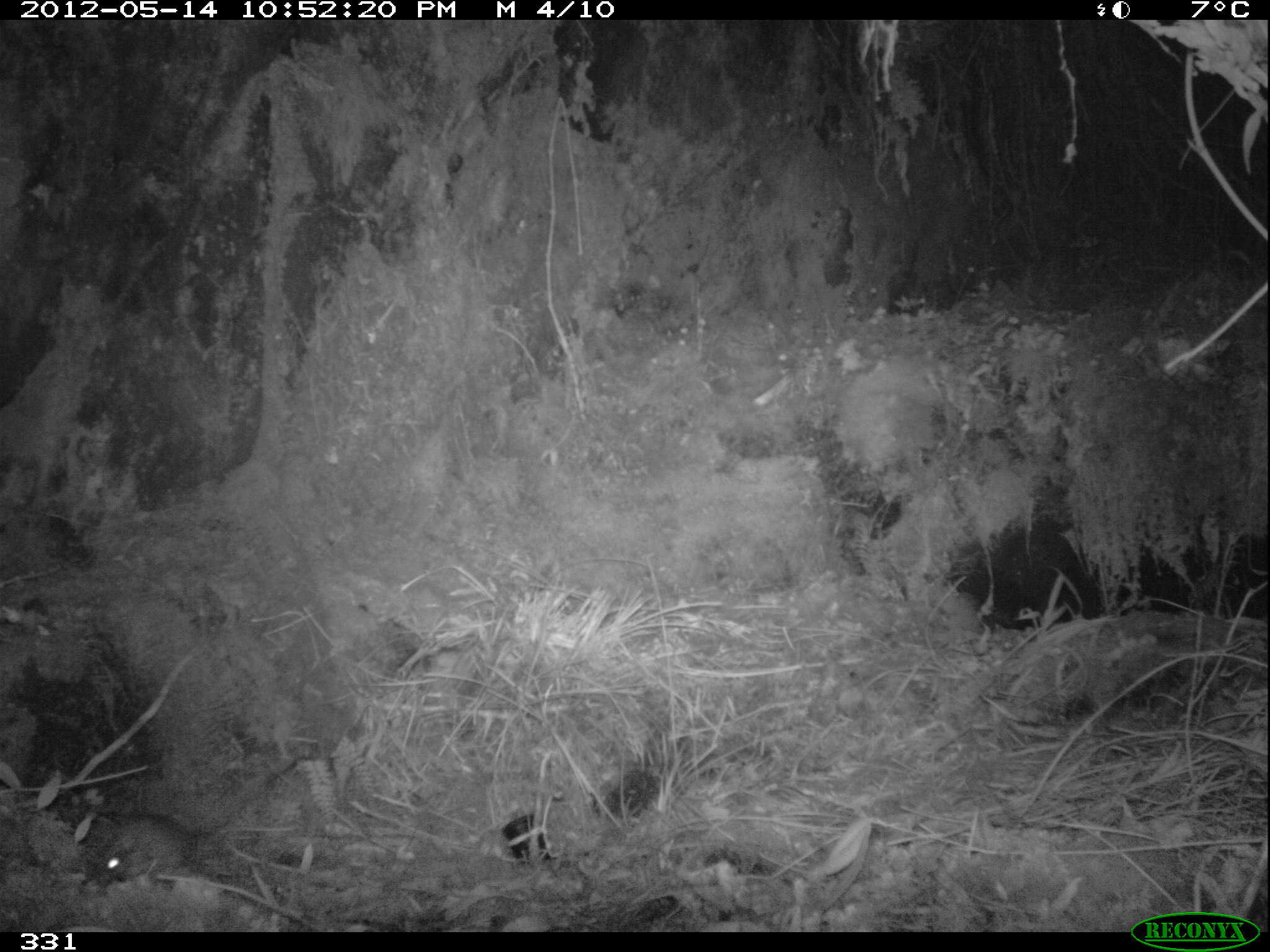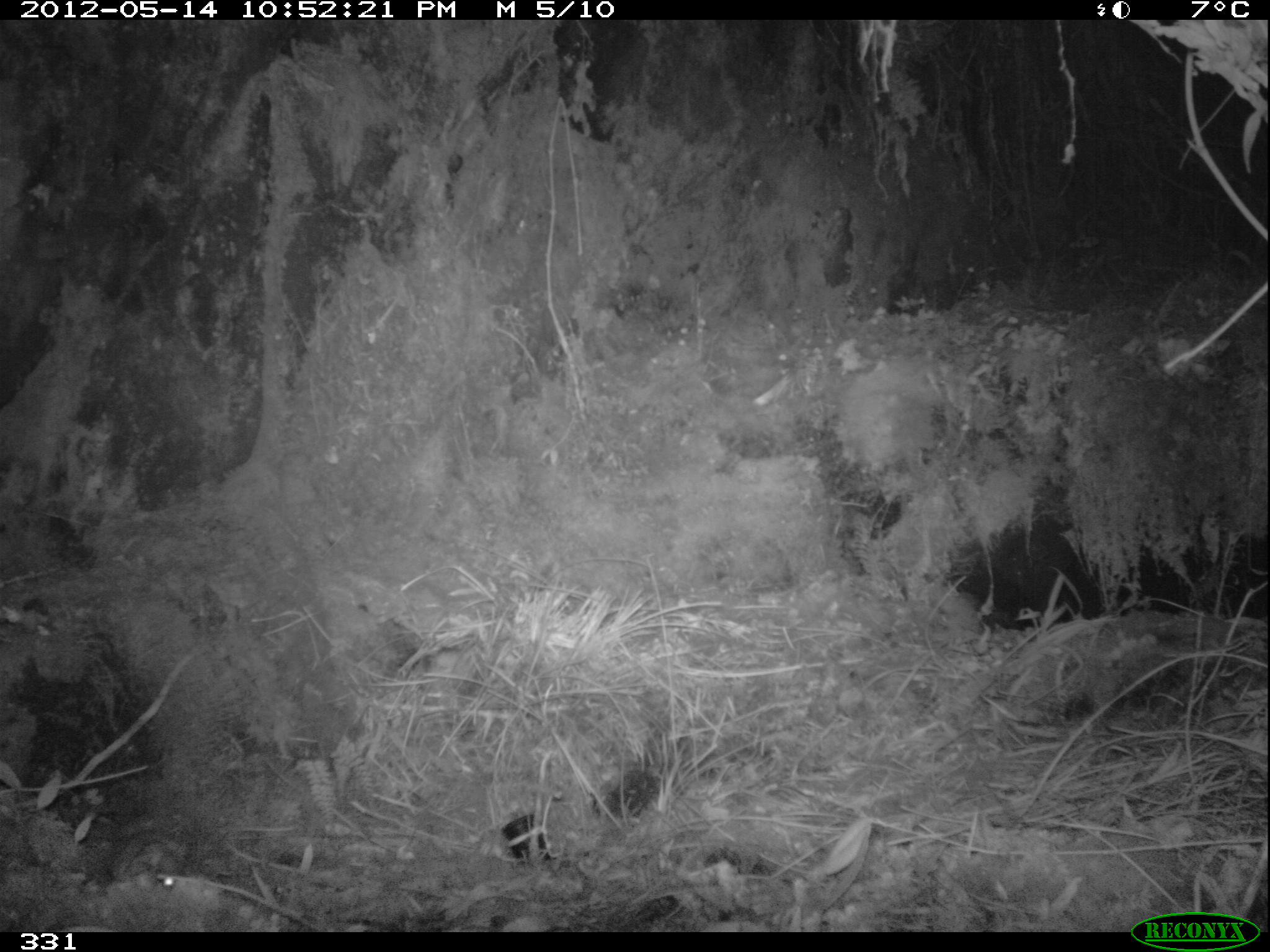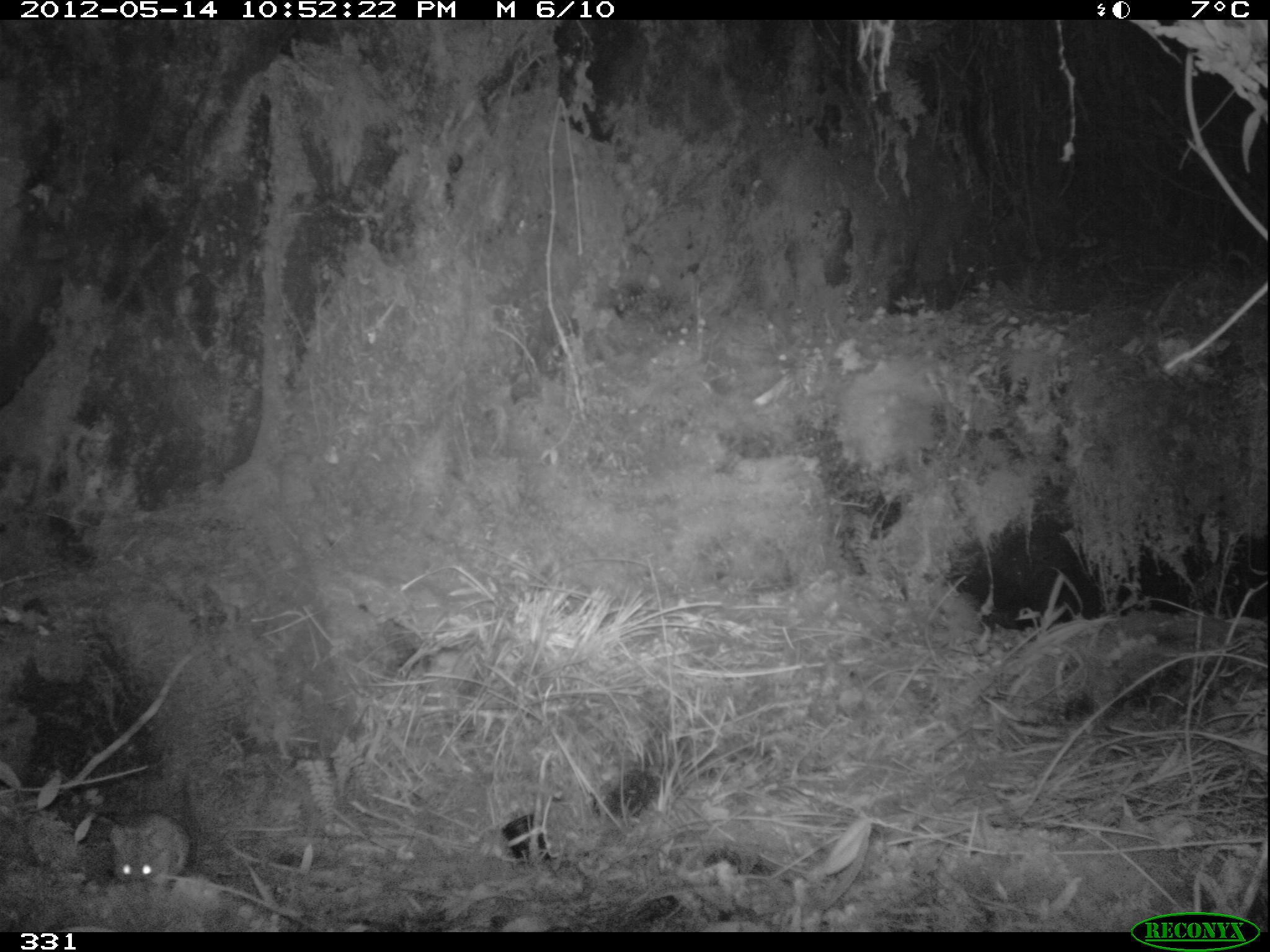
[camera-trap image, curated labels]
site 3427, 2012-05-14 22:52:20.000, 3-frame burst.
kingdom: Animalia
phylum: Chordata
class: Mammalia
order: Rodentia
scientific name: Rodentia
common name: rodents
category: unknown rodent